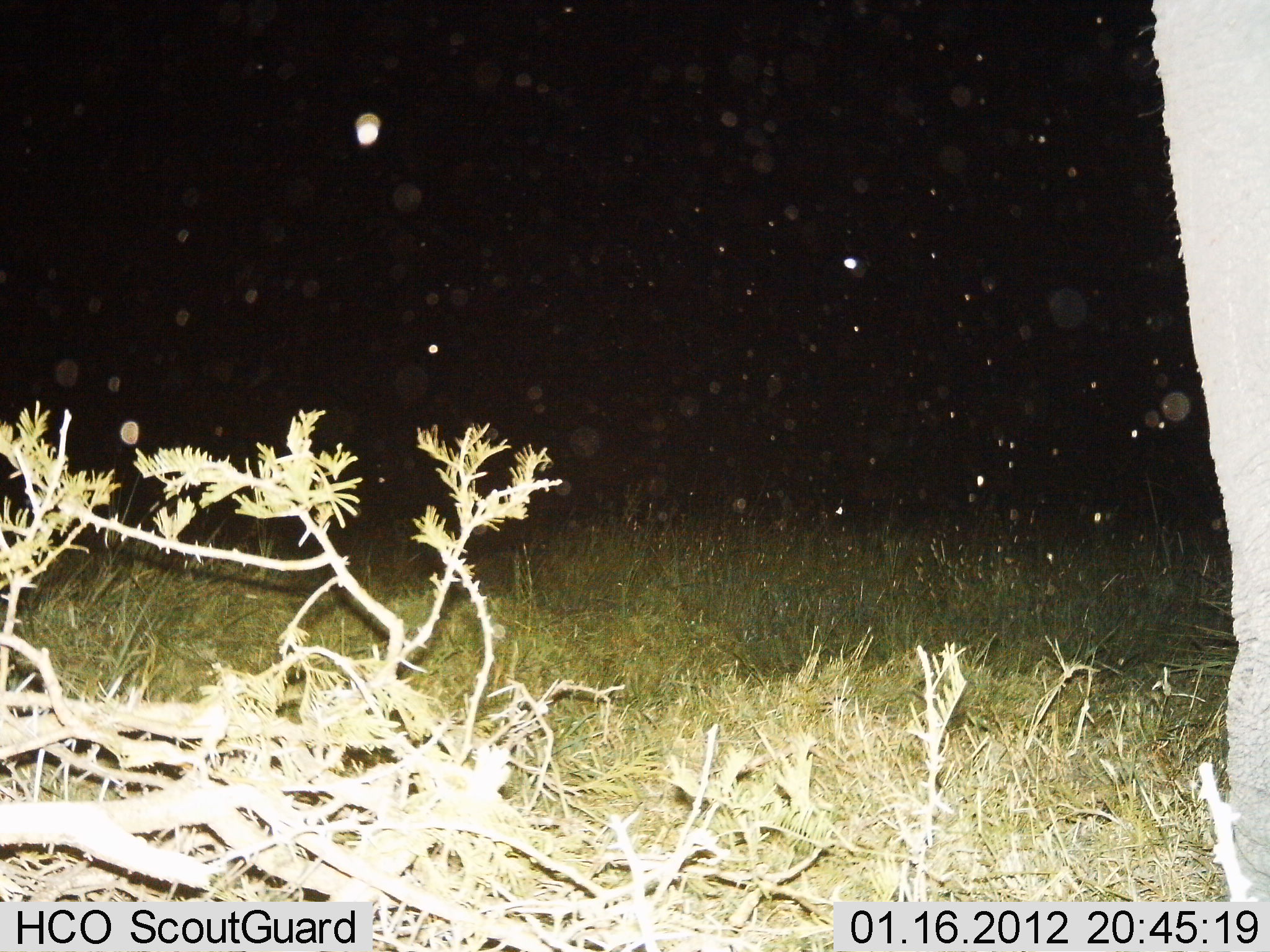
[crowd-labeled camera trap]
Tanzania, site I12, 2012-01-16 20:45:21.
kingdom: Animalia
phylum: Chordata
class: Mammalia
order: Proboscidea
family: Elephantidae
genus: Loxodonta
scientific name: Loxodonta africana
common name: african bush elephant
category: elephant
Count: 1.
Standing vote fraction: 100%.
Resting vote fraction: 0%.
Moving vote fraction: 0%.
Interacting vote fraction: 0%.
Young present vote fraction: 0%.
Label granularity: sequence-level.